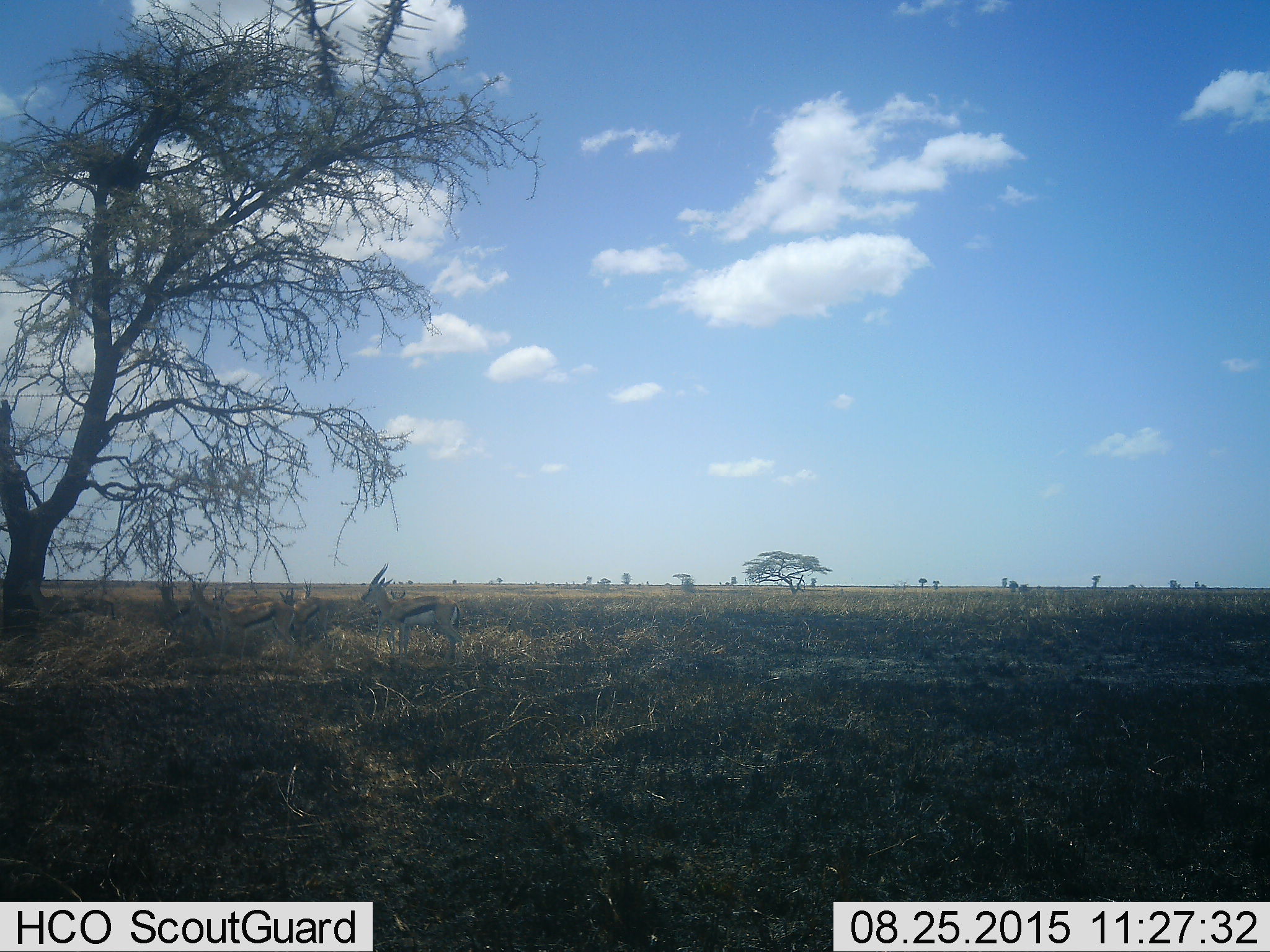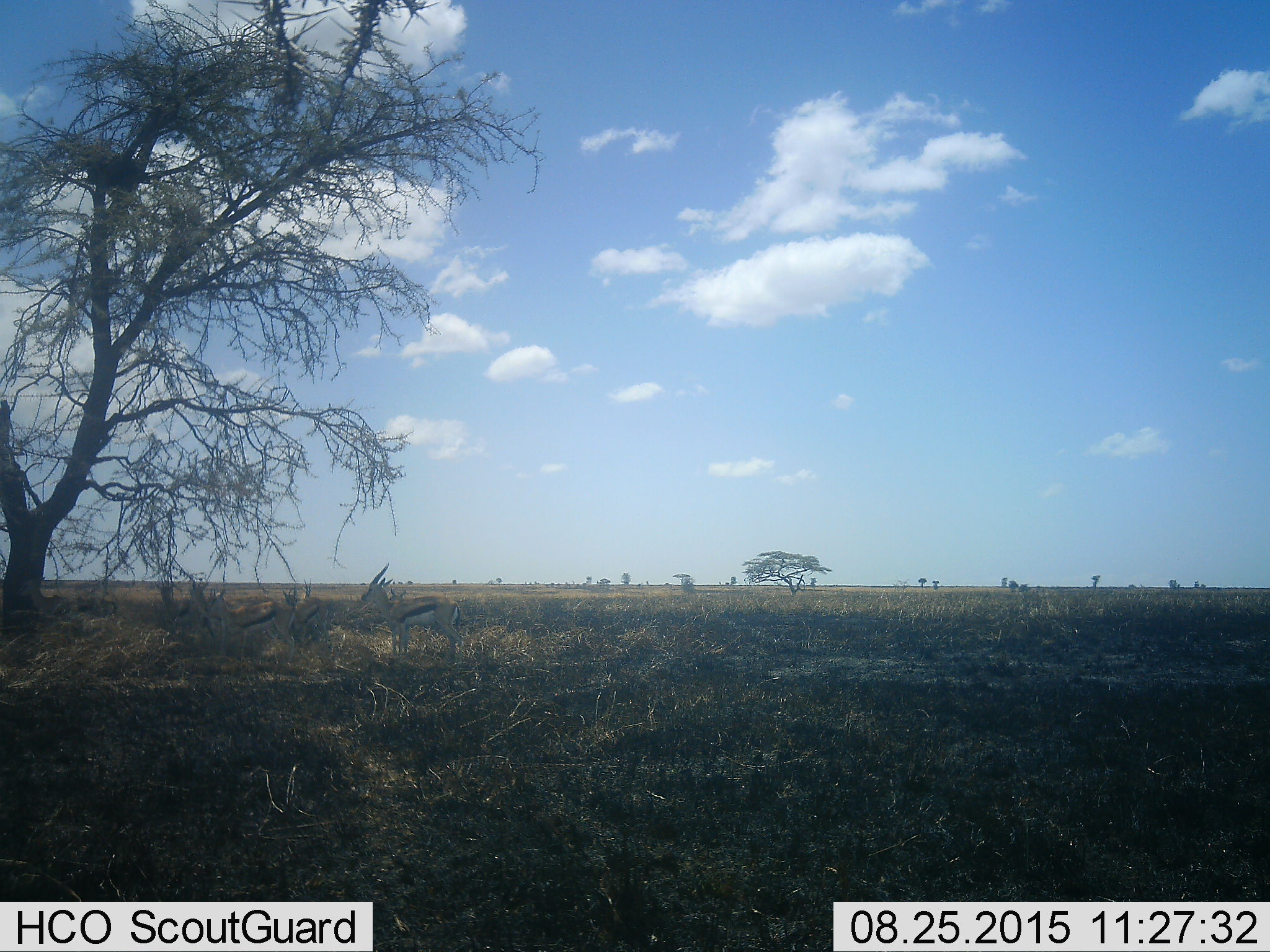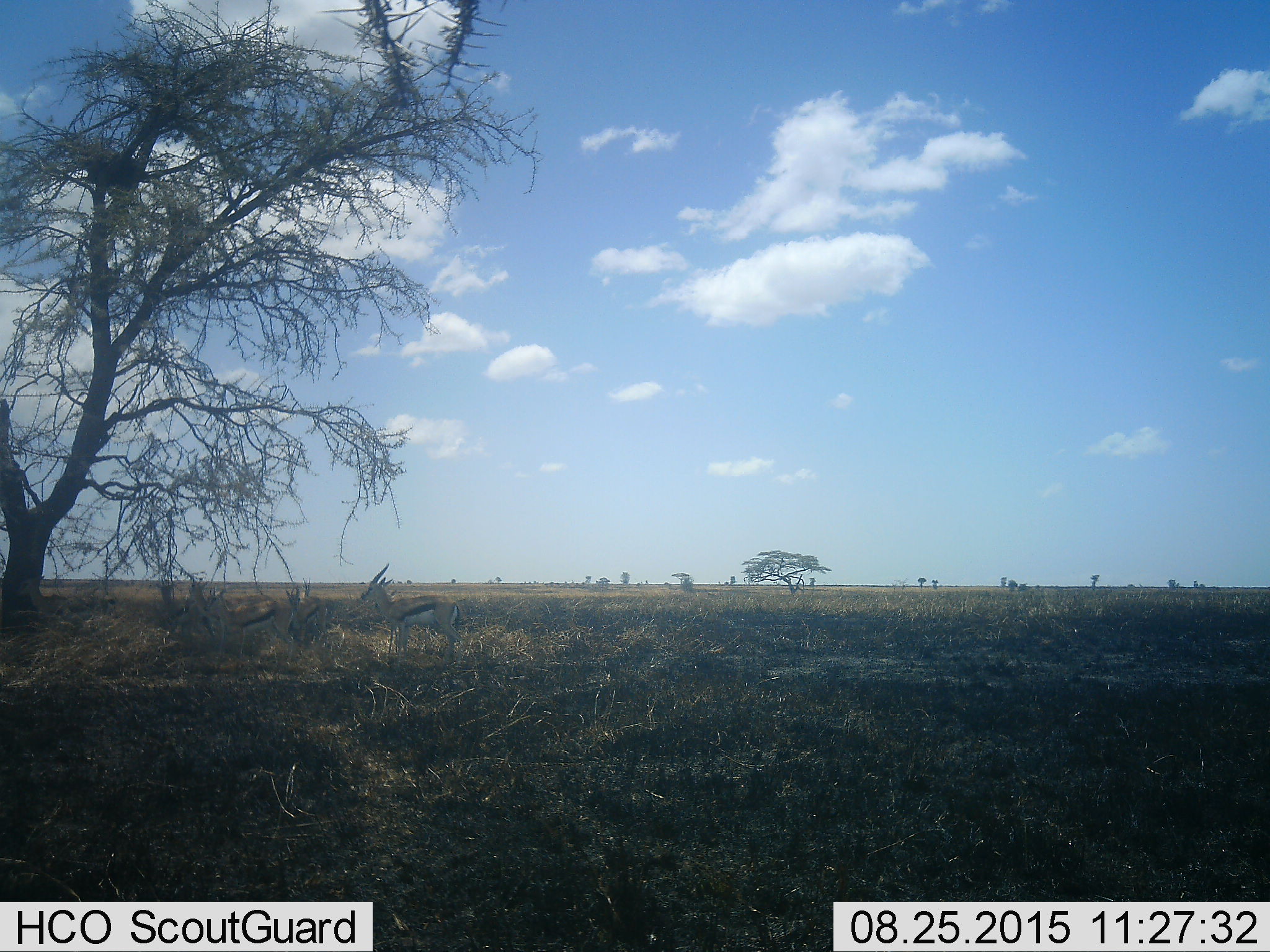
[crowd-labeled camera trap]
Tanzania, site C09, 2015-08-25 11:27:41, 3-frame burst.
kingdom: Animalia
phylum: Chordata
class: Mammalia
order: Artiodactyla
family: Bovidae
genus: Eudorcas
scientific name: Eudorcas thomsonii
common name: thomson's gazelle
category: gazellethomsons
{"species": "gazellethomsons (thomson's gazelle) (Eudorcas thomsonii)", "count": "7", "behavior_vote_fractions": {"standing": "86%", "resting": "43%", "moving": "7%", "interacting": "14%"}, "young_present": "29%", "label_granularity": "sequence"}